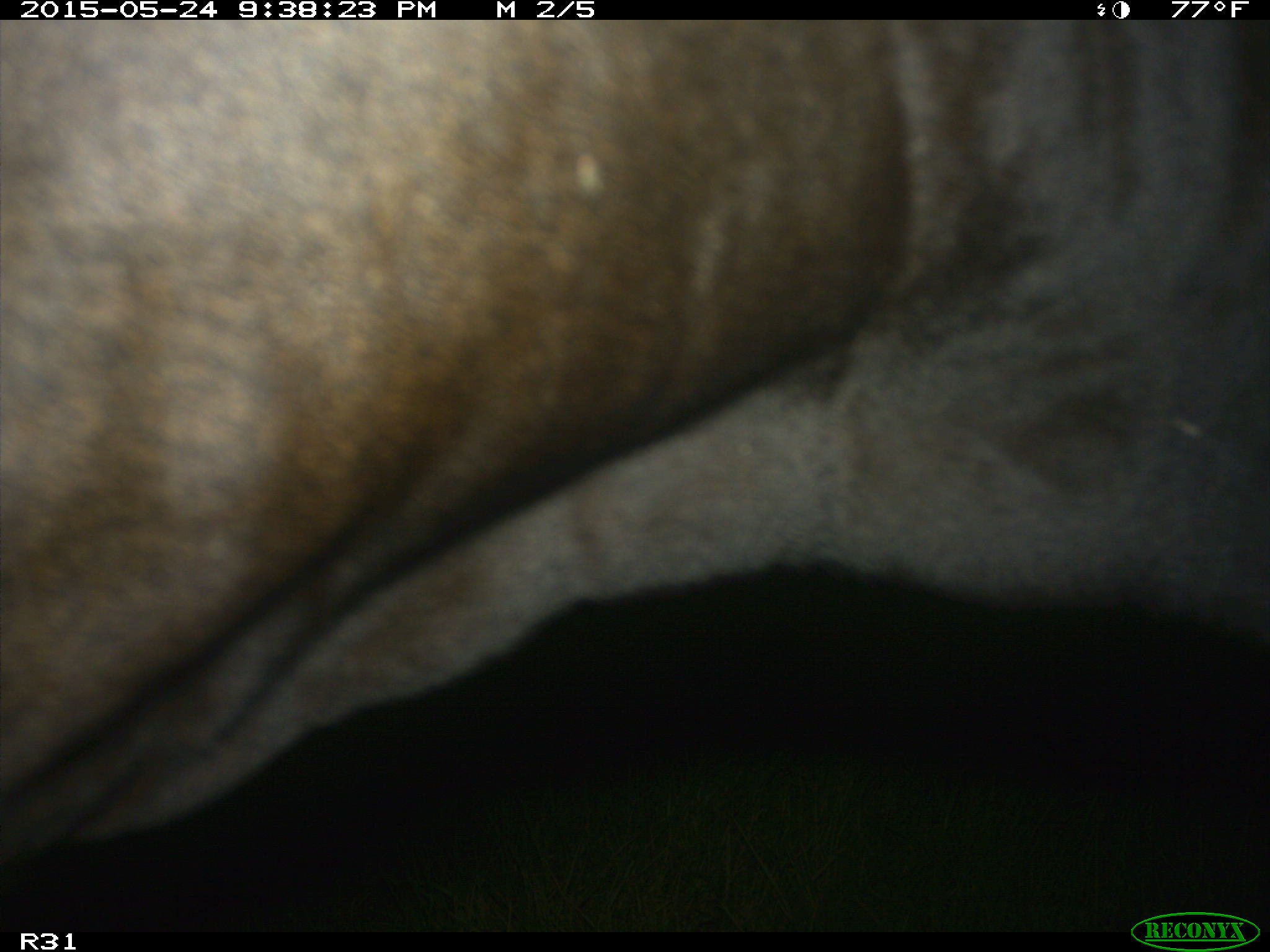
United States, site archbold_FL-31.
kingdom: Animalia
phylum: Chordata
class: Mammalia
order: Artiodactyla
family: Bovidae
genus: Bos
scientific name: Bos taurus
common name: domestic cow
Bos taurus (domestic cow).